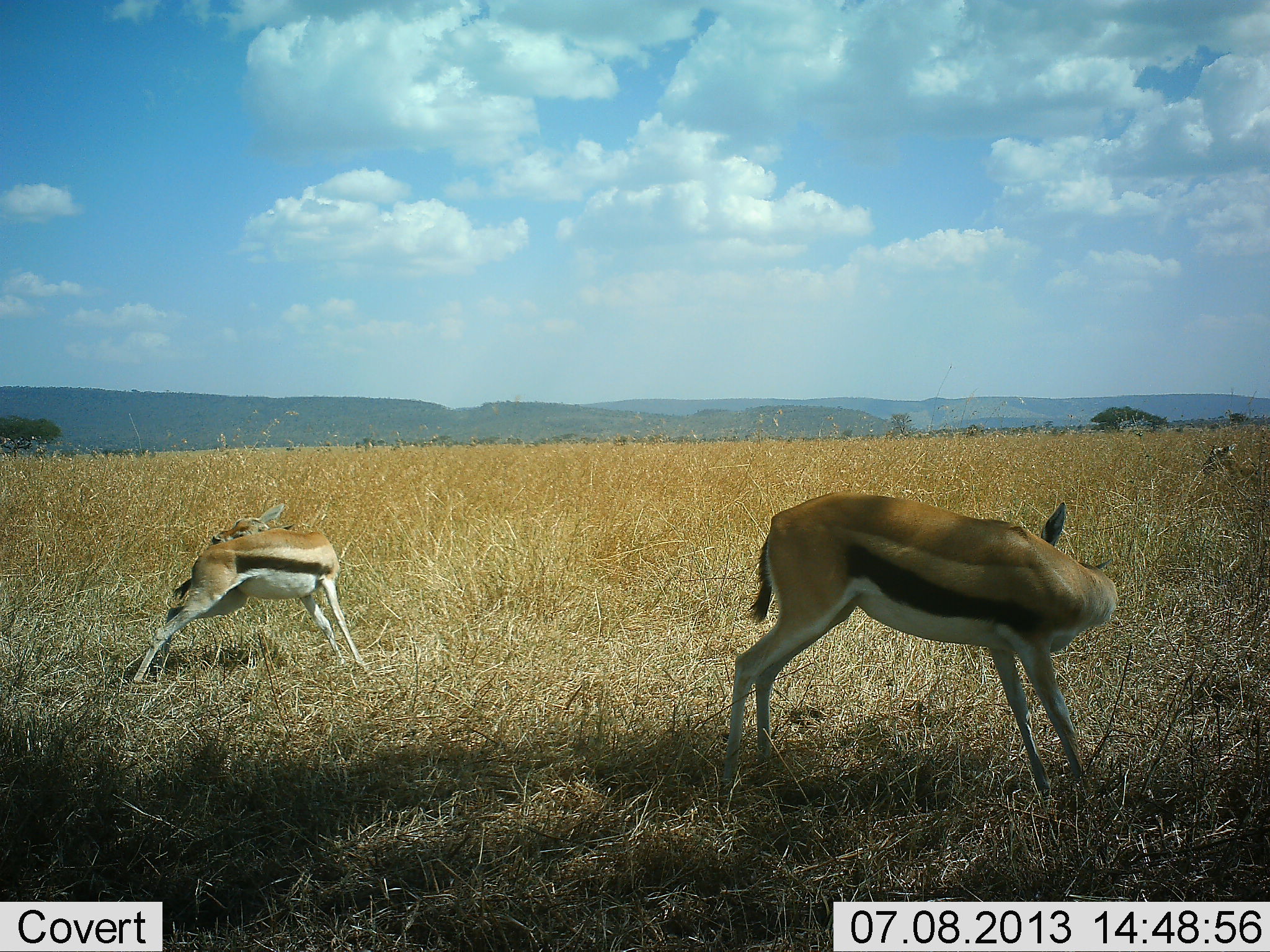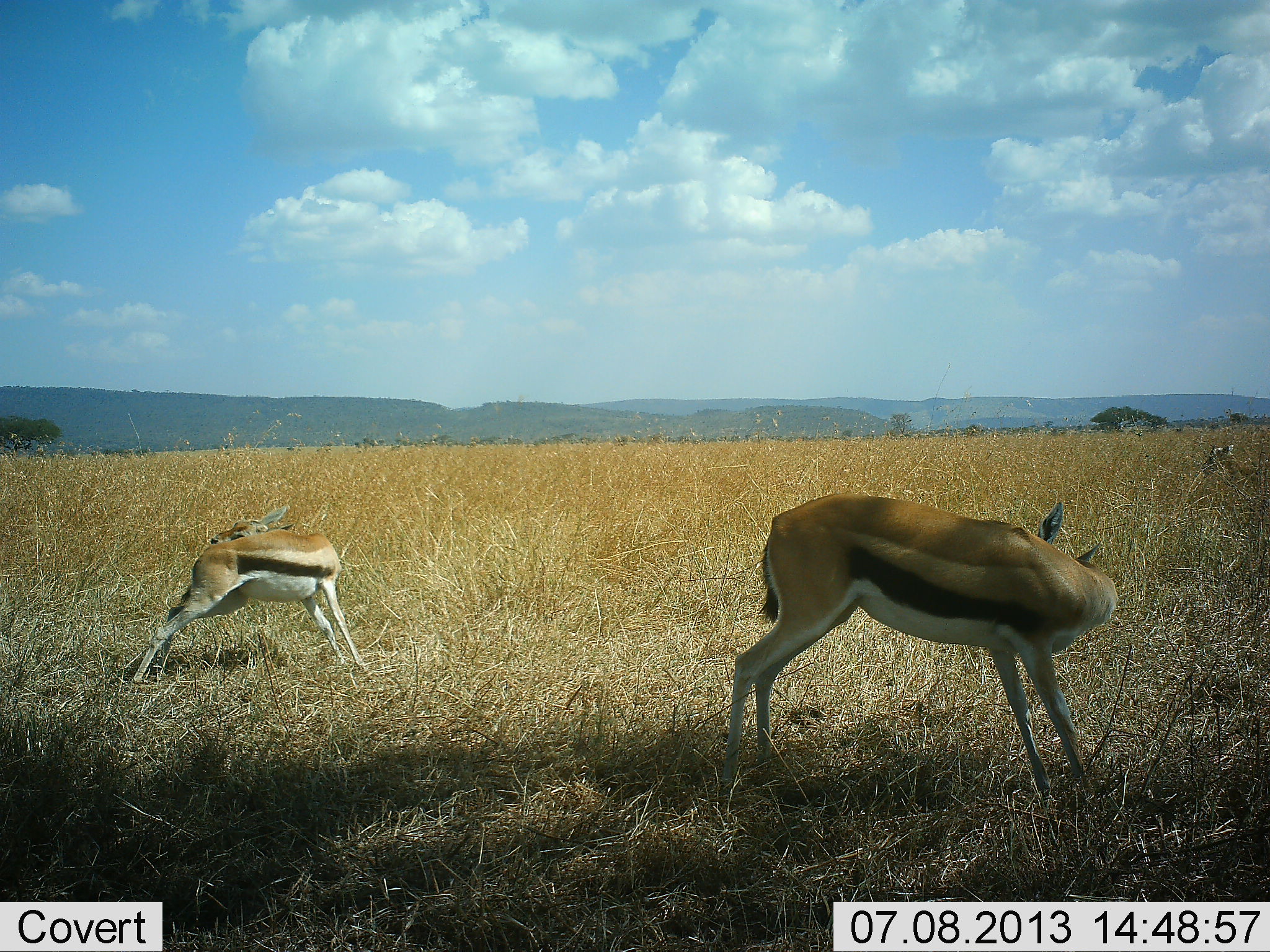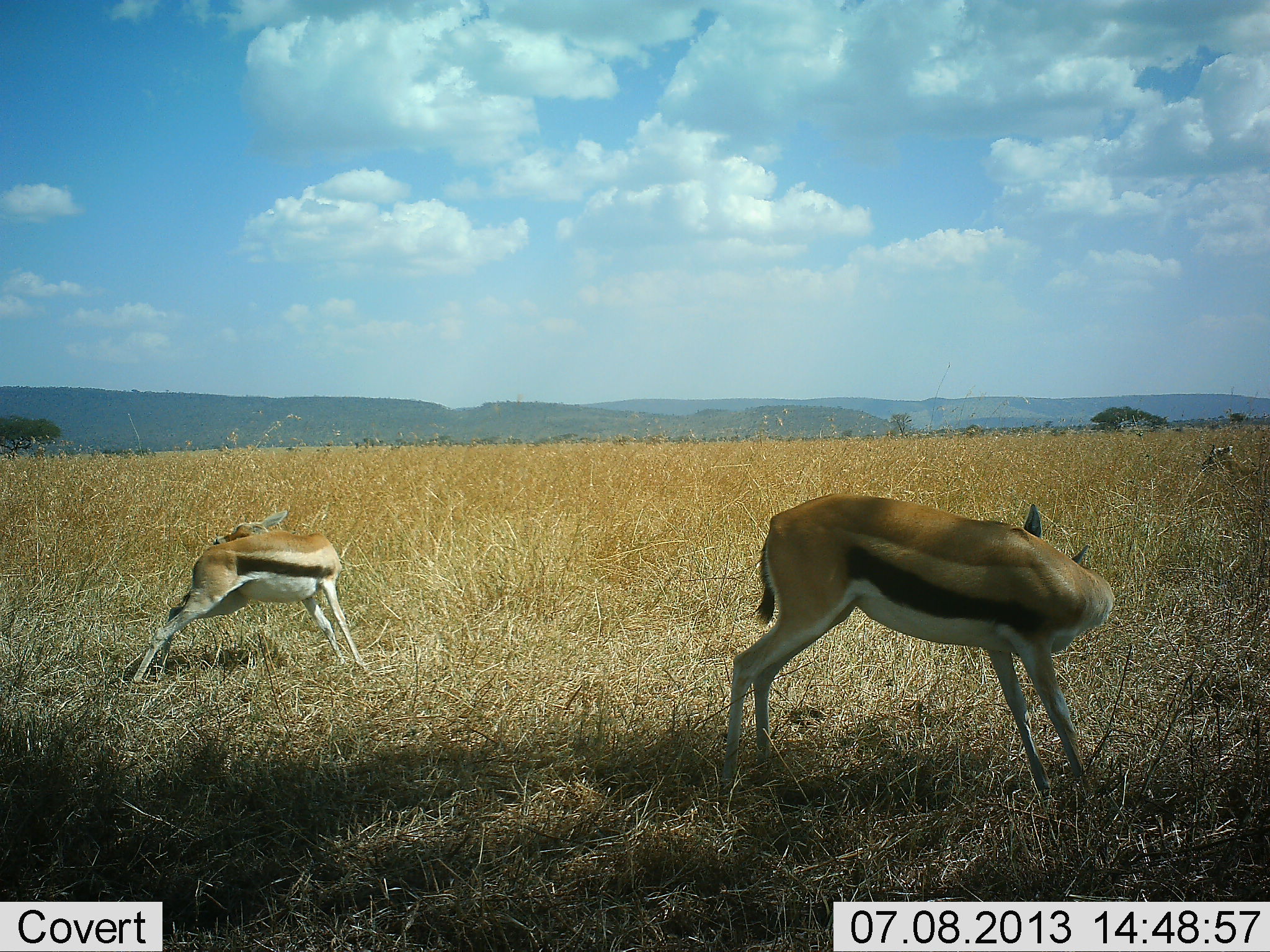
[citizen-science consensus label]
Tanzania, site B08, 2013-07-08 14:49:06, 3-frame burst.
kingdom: Animalia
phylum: Chordata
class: Mammalia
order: Artiodactyla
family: Bovidae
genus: Eudorcas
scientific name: Eudorcas thomsonii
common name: thomson's gazelle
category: gazellethomsons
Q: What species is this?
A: Gazellethomsons (thomson's gazelle) (Eudorcas thomsonii).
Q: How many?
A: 2.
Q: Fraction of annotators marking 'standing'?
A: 78%.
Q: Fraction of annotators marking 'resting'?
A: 9%.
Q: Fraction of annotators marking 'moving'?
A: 12%.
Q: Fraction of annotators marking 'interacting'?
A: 9%.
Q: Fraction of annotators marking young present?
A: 22%.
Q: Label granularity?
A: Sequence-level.